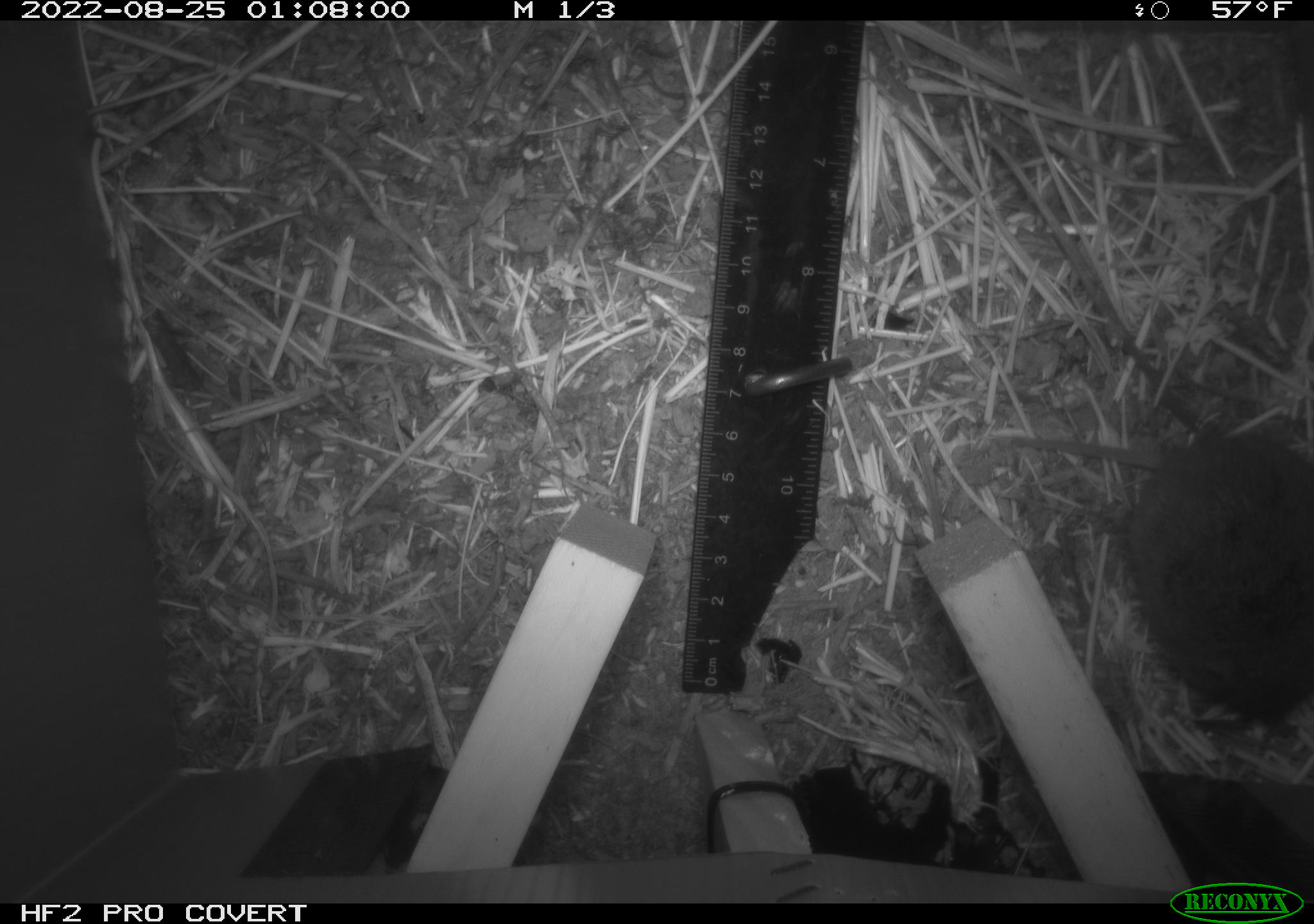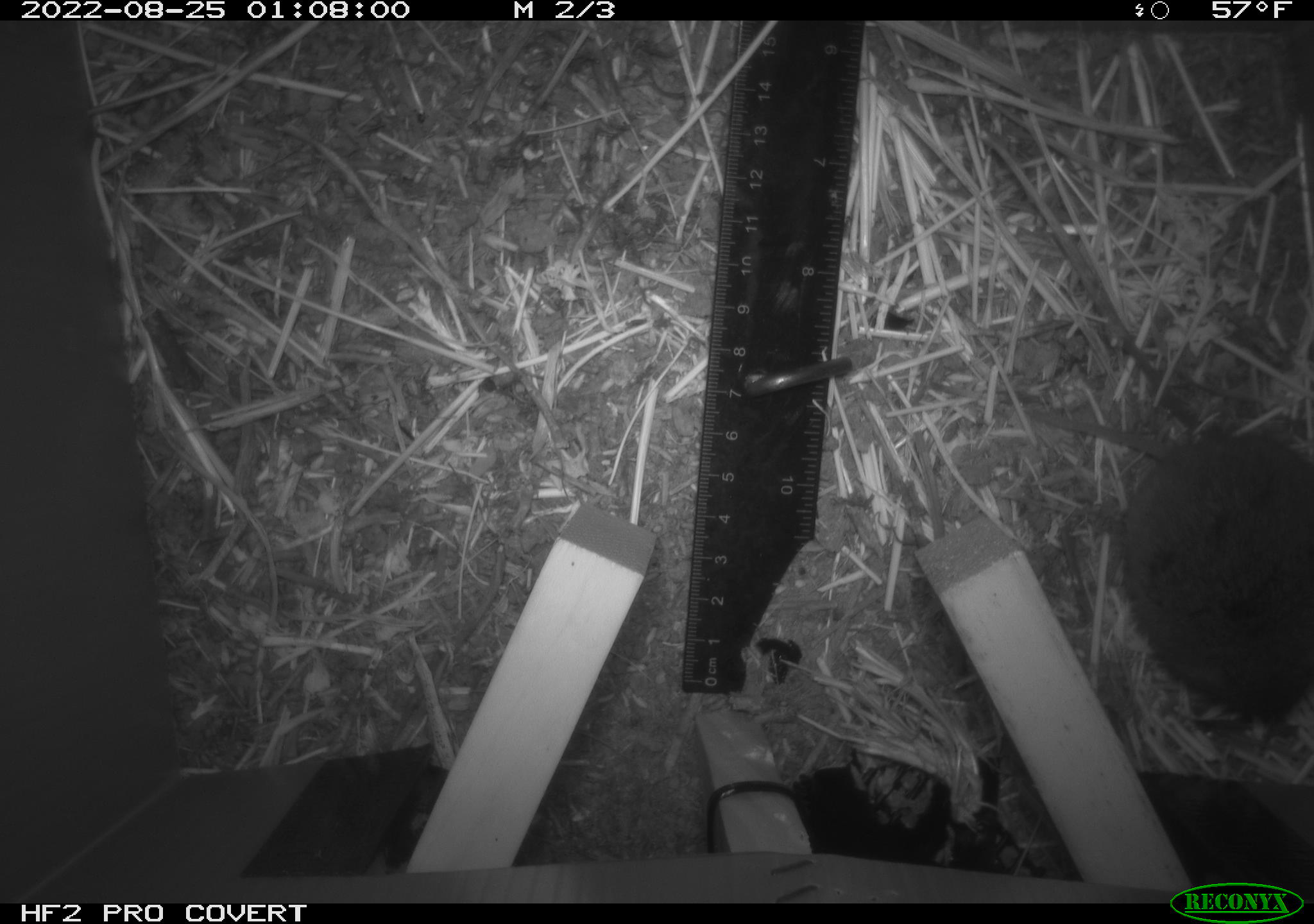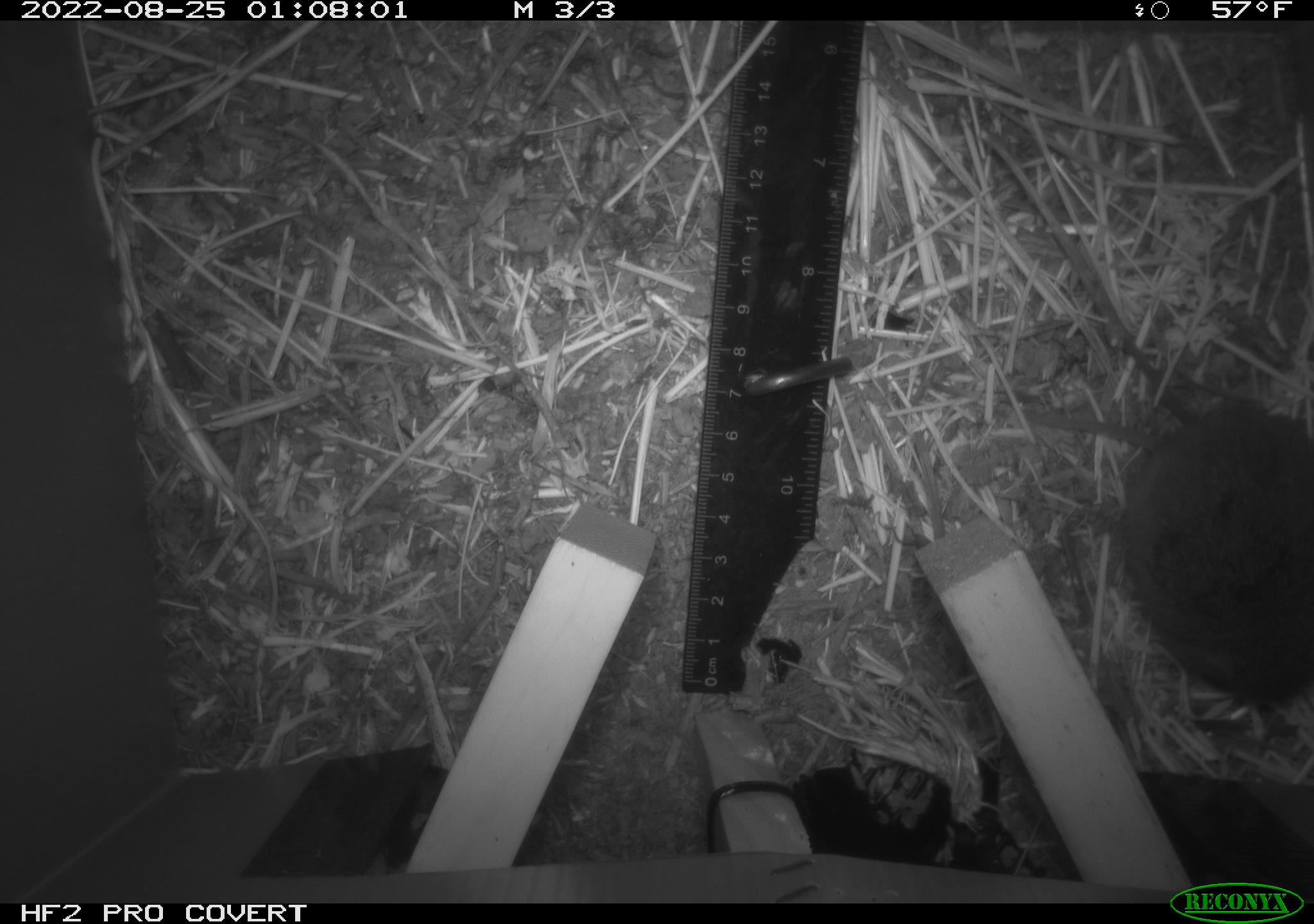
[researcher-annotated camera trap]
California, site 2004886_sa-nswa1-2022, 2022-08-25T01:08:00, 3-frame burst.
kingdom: Animalia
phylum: Chordata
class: Mammalia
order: Rodentia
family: Cricetidae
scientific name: Cricetidae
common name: hamsters, voles, lemmings, and allies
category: cricetidae family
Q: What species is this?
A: Cricetidae family (hamsters, voles, lemmings, and allies) (Cricetidae).